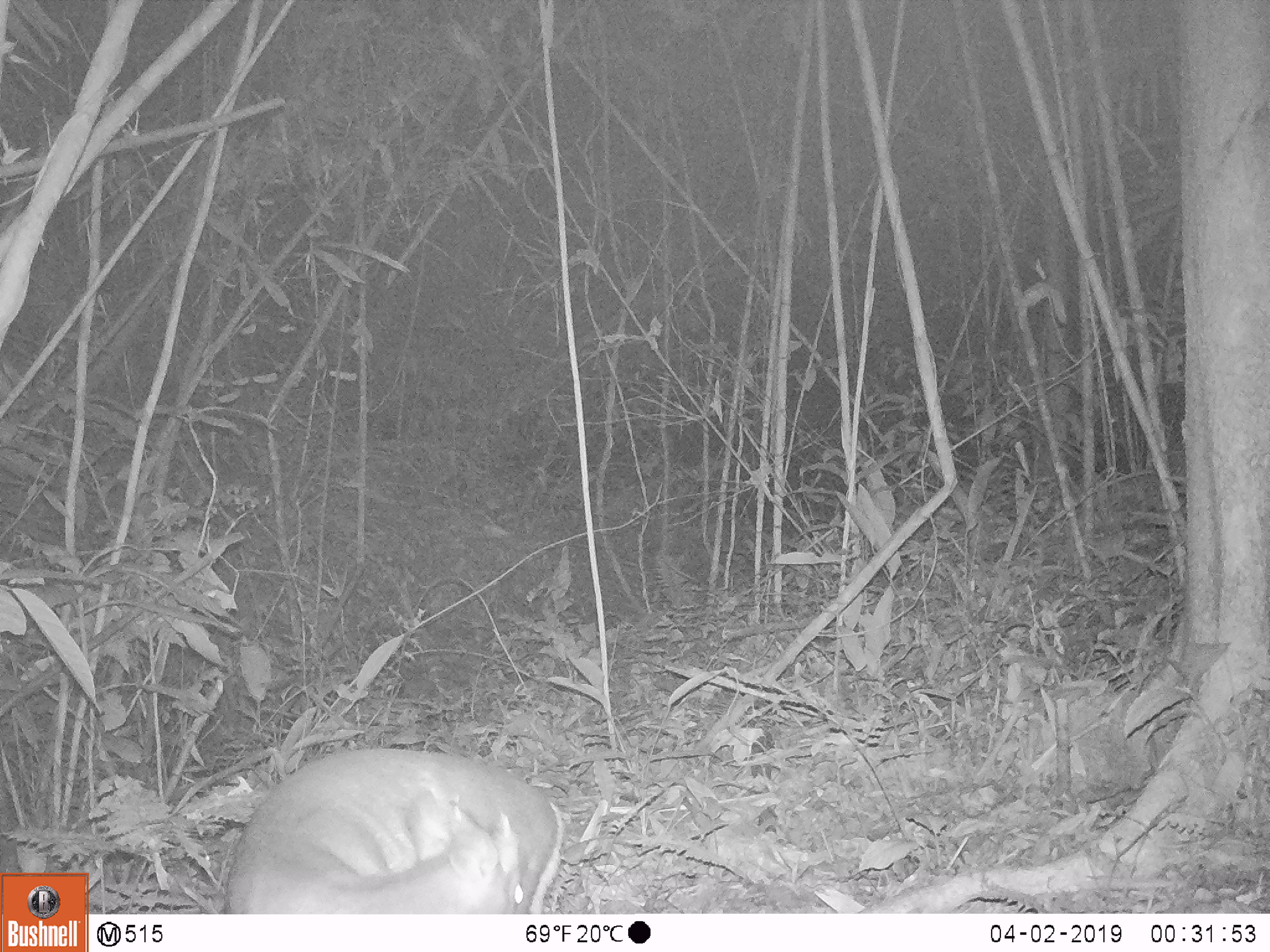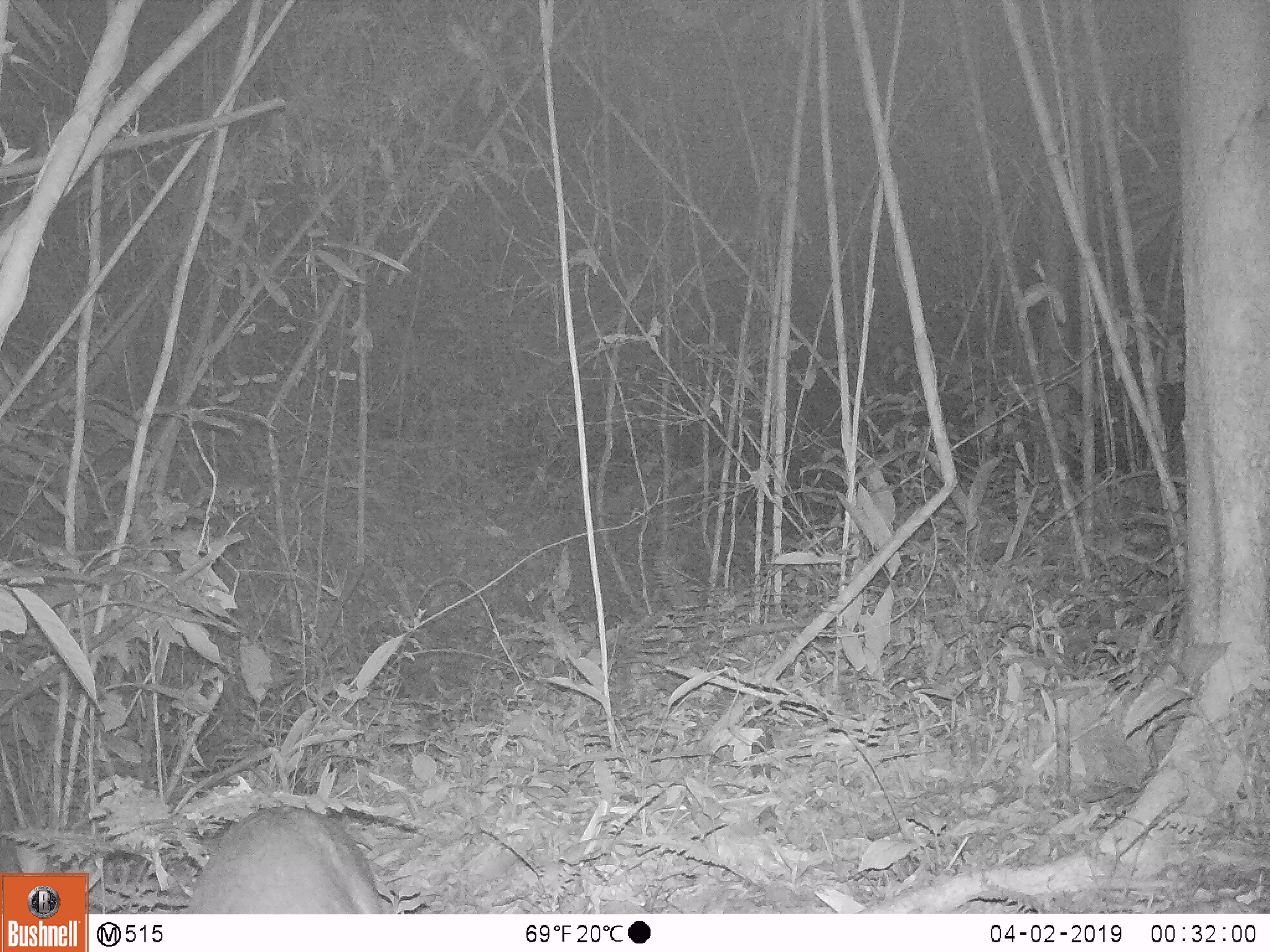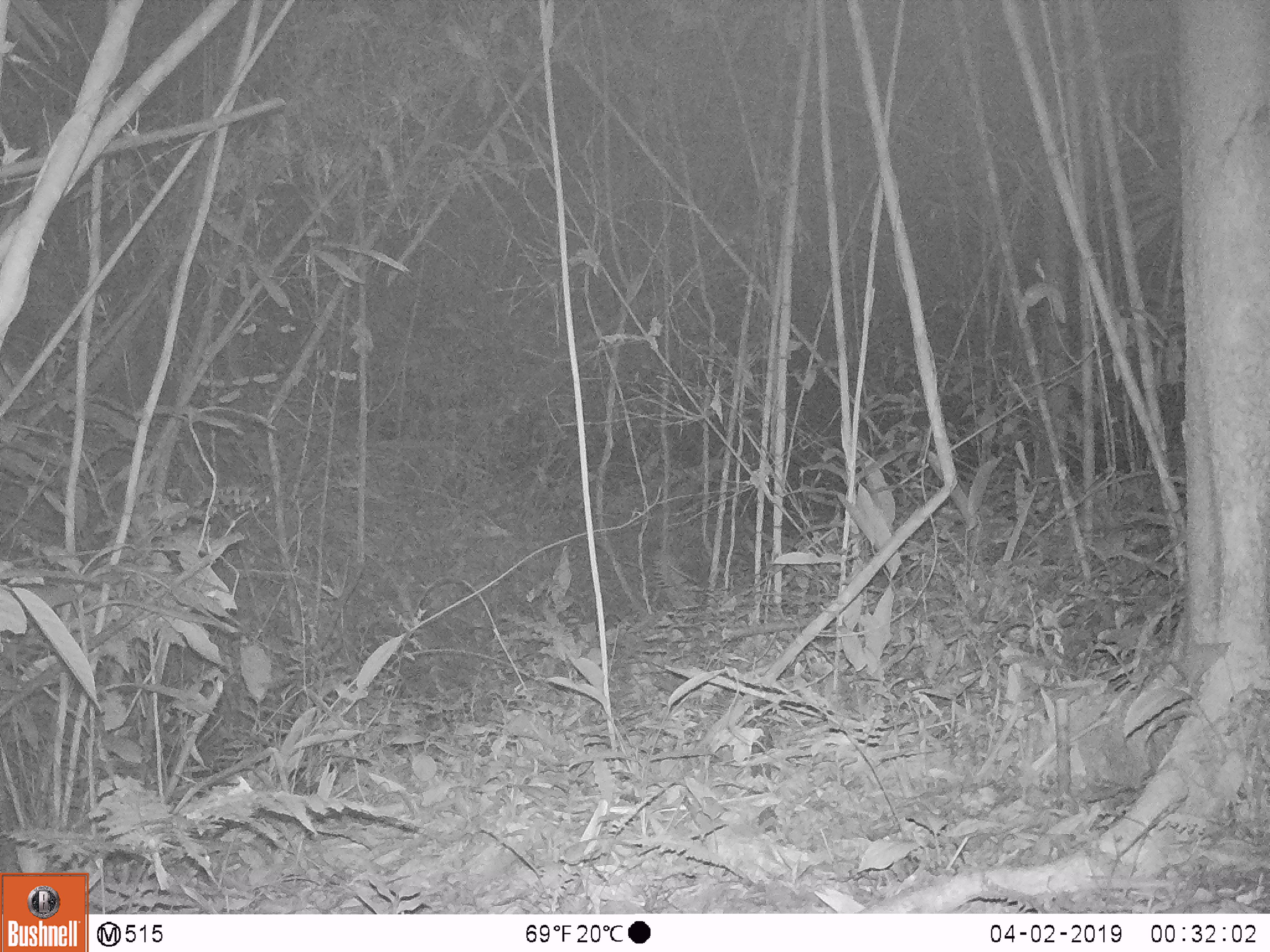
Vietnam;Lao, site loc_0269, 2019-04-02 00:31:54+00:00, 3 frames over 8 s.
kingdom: Animalia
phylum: Chordata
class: Mammalia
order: Artiodactyla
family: Cervidae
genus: Muntiacus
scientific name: Muntiacus vuquangensis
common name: large-antlered muntjac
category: large antlered muntjac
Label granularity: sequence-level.